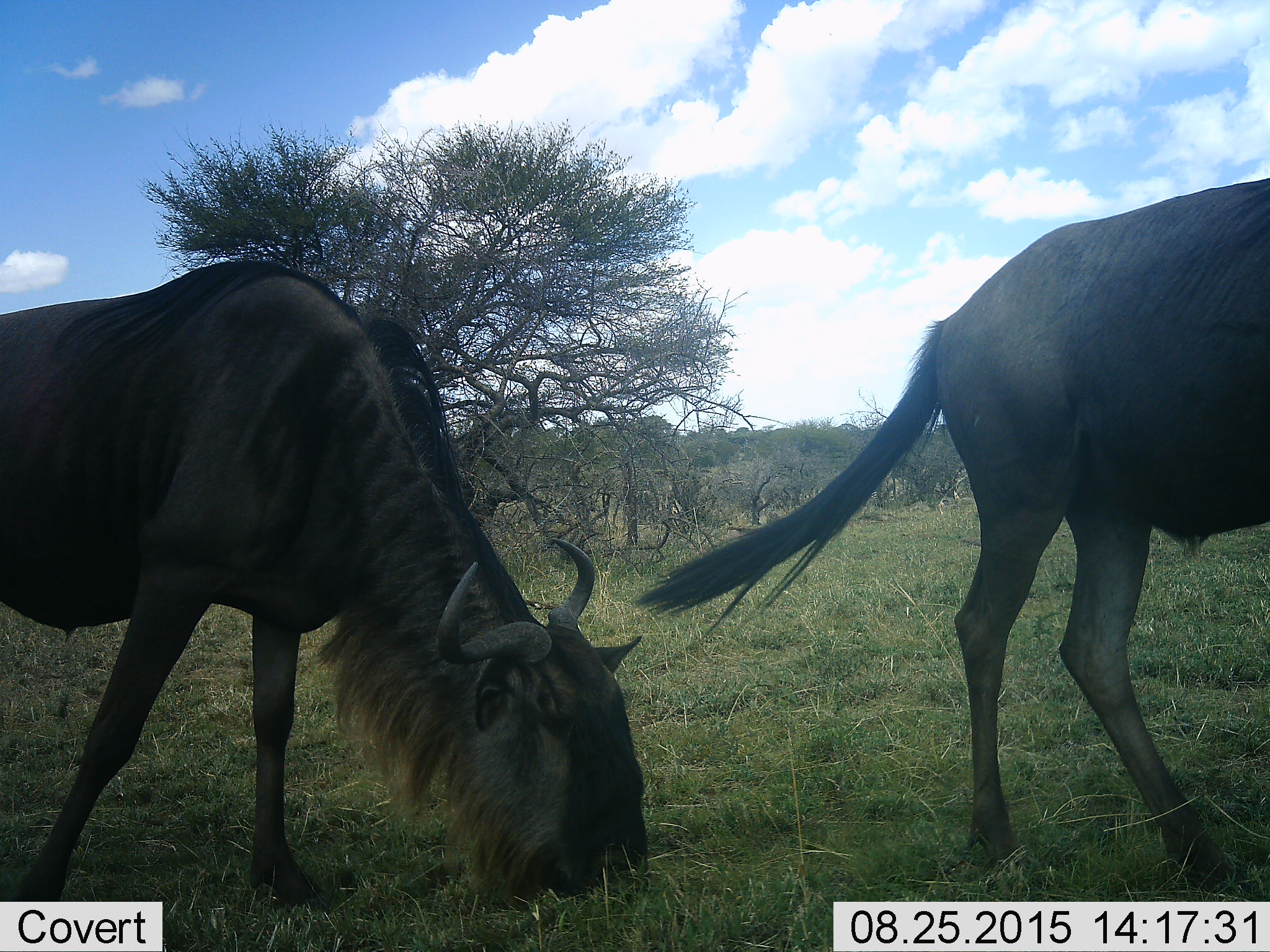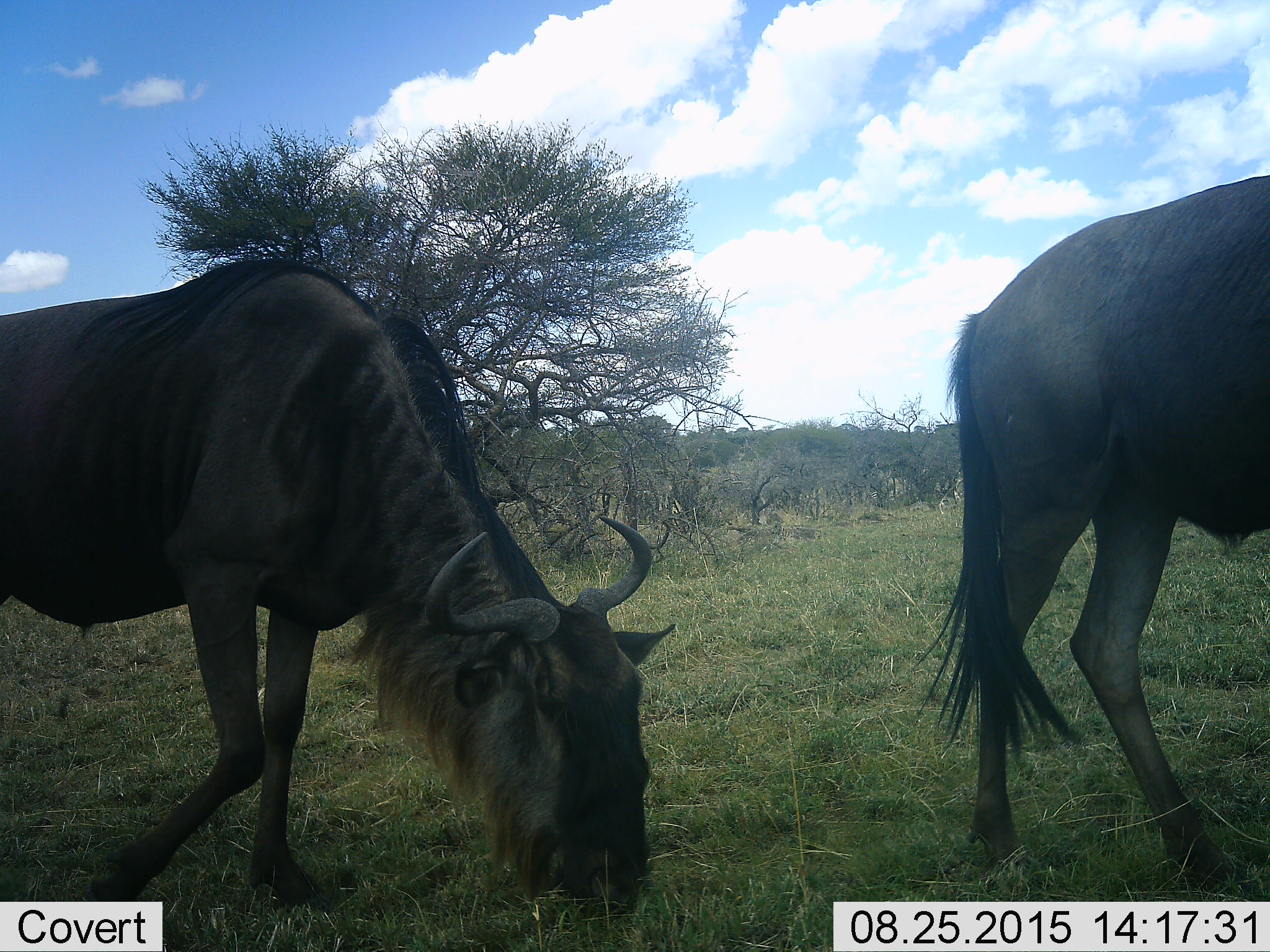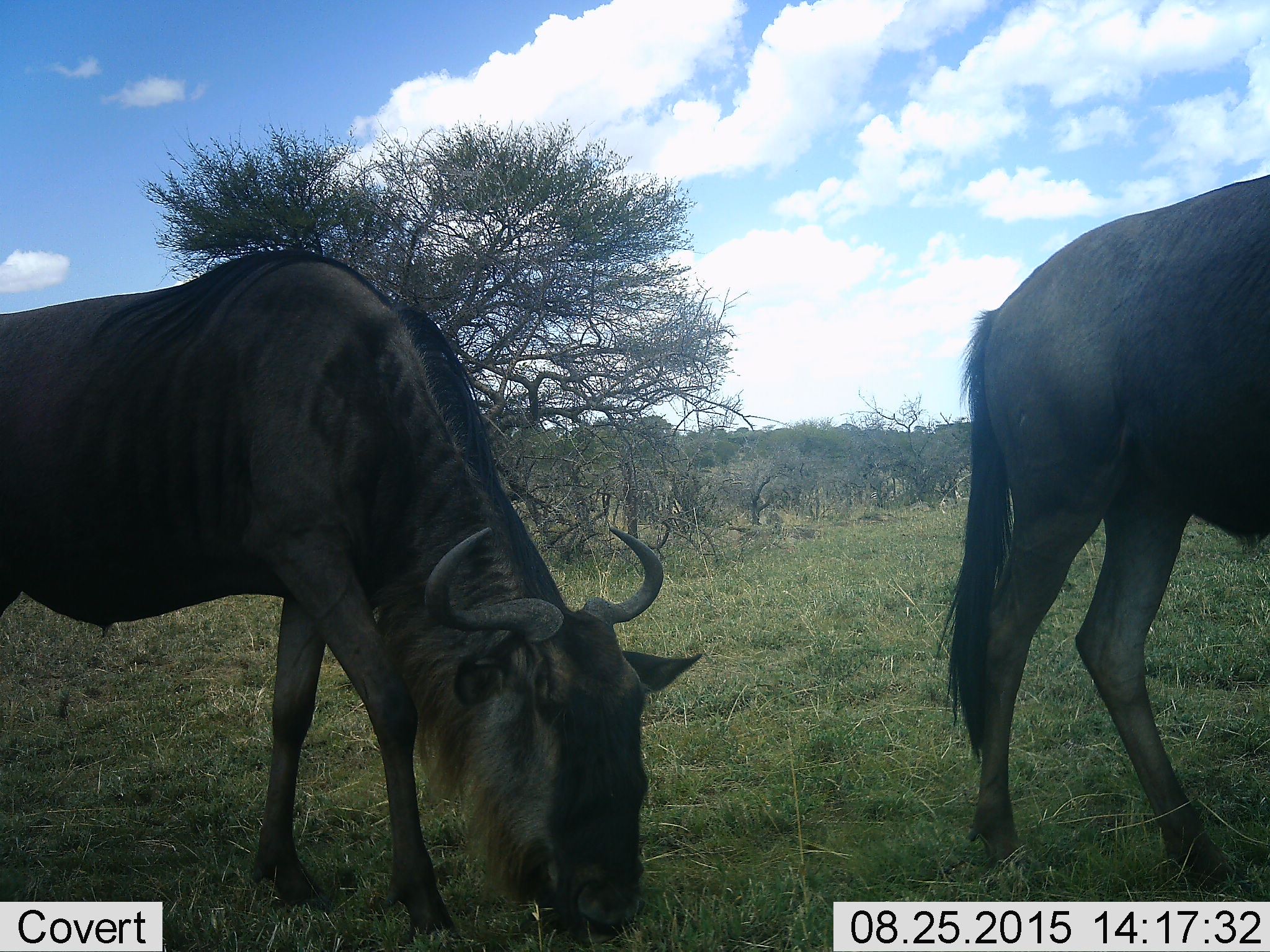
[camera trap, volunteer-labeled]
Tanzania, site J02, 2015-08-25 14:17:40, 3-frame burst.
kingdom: Animalia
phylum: Chordata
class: Mammalia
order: Artiodactyla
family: Bovidae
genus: Connochaetes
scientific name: Connochaetes taurinus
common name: blue wildebeest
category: wildebeest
Wildebeest (blue wildebeest) (Connochaetes taurinus), count 2. Behavior (volunteer vote fractions): standing 20%, resting 0%, moving 40%, interacting 10%. Young present (vote fraction): 0%. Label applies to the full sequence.